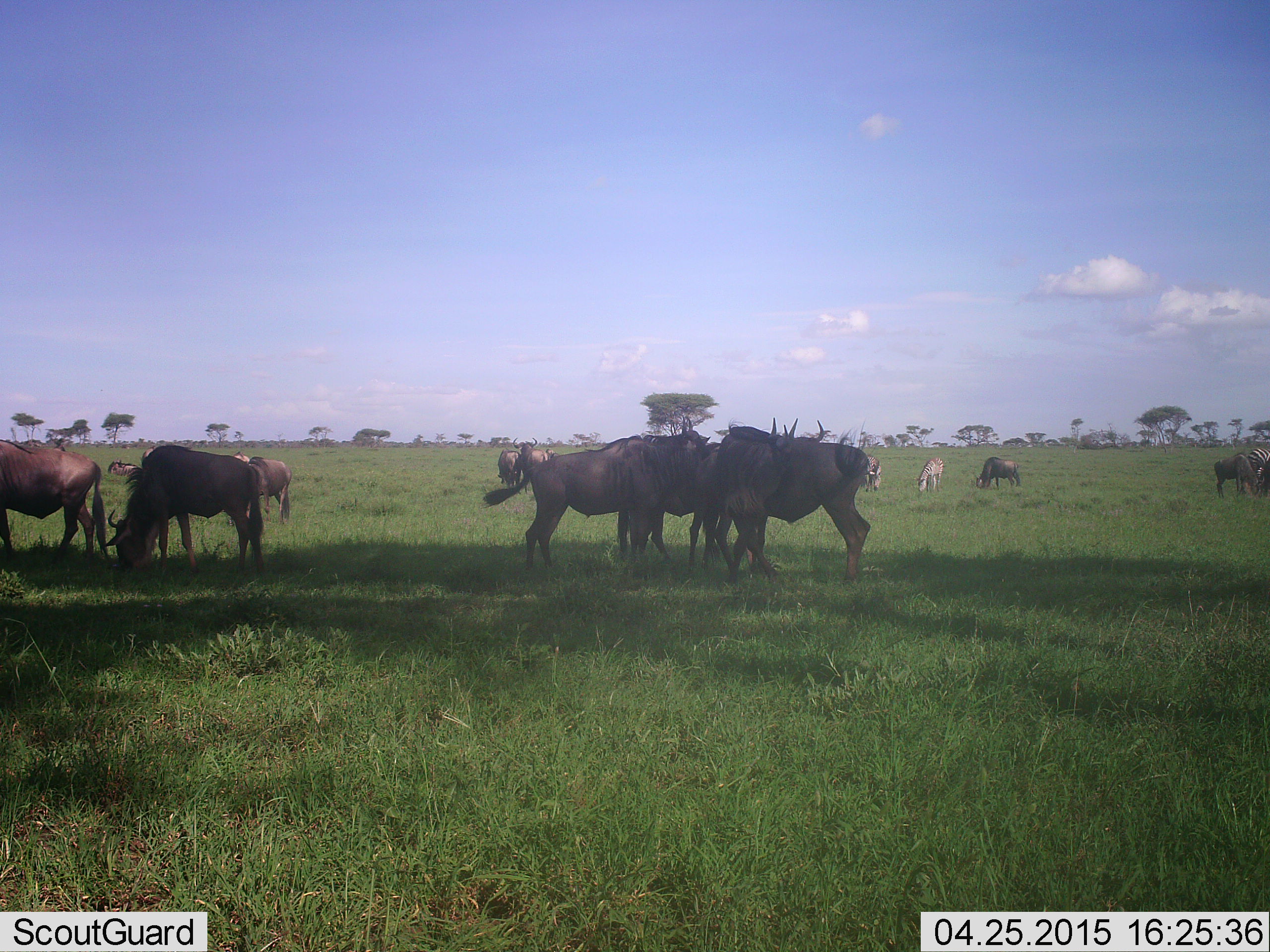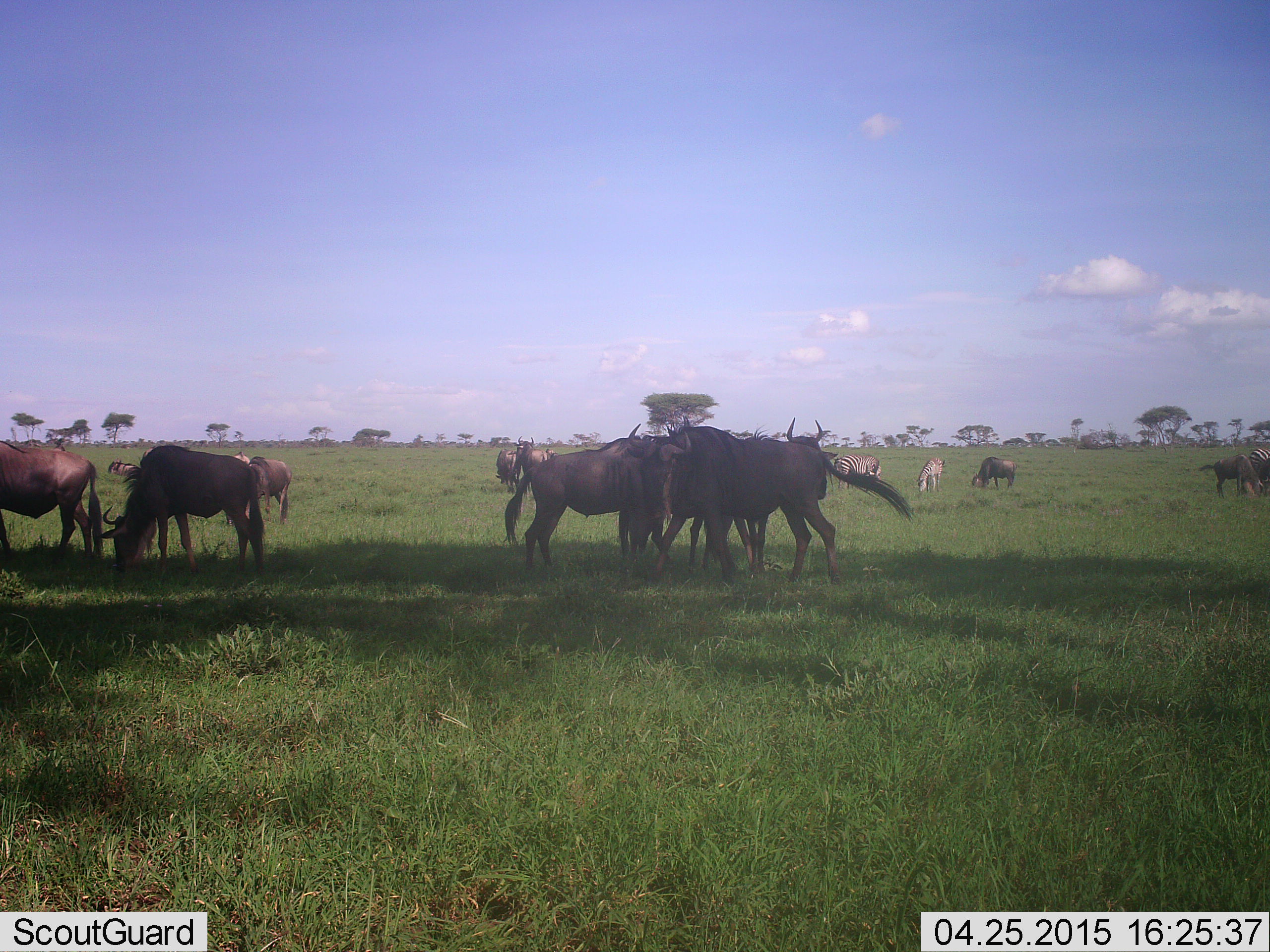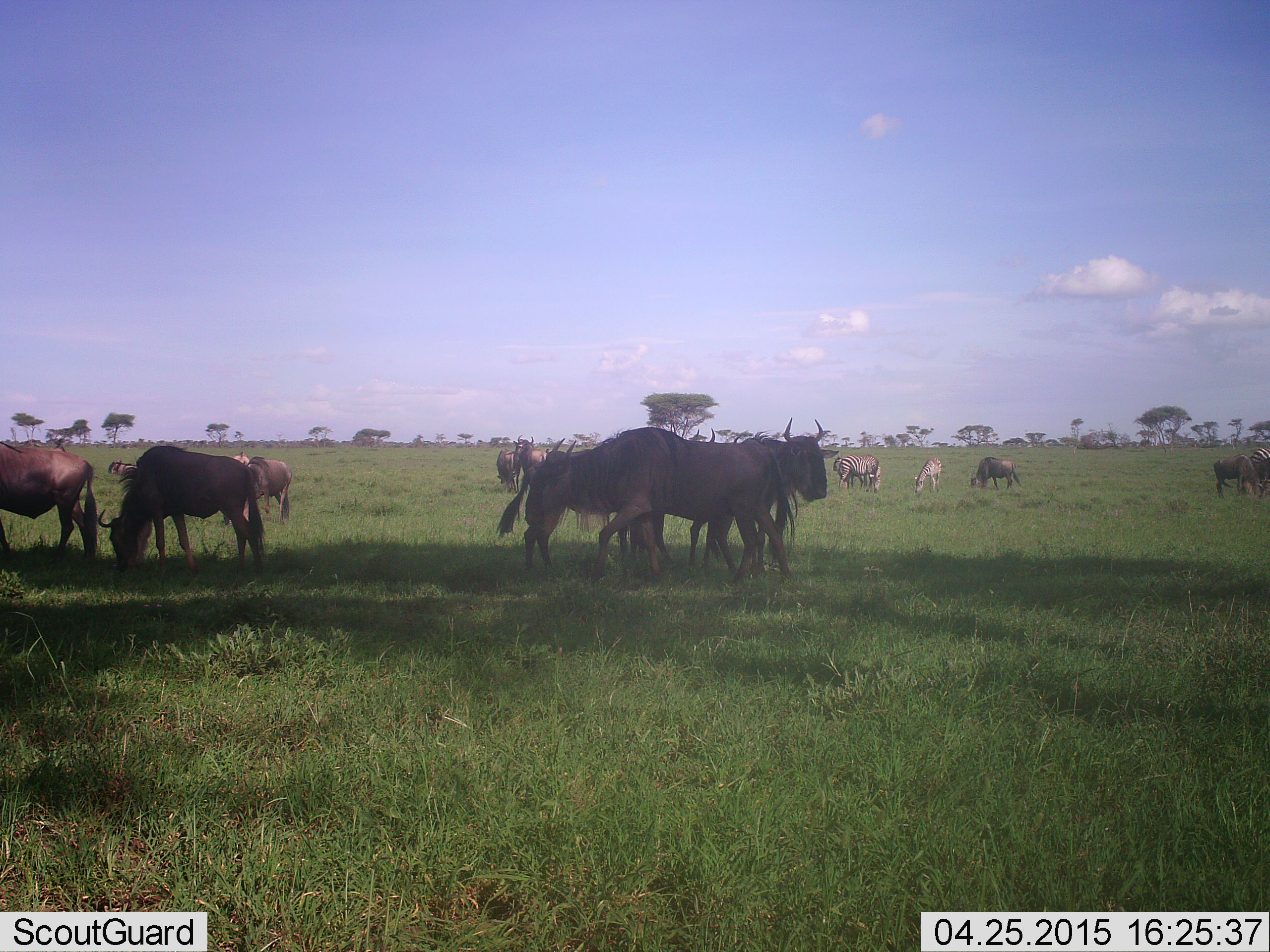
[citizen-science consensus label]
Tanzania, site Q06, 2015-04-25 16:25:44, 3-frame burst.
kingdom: Animalia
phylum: Chordata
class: Mammalia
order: Artiodactyla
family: Bovidae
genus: Connochaetes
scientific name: Connochaetes taurinus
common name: blue wildebeest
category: wildebeest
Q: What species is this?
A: Wildebeest (blue wildebeest) (Connochaetes taurinus).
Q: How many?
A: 10.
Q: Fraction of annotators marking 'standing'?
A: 69%.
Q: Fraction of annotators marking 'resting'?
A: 15%.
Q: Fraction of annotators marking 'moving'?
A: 54%.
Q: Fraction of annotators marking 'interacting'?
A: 8%.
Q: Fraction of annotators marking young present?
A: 0%.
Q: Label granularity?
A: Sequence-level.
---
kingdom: Animalia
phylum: Chordata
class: Mammalia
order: Perissodactyla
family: Equidae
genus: Equus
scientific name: Equus quagga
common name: plains zebra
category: zebra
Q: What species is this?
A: Zebra (plains zebra) (Equus quagga).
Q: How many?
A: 3.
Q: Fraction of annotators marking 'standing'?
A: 50%.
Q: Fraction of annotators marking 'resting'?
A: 10%.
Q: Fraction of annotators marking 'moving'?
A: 10%.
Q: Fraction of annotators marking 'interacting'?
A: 0%.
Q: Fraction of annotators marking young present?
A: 0%.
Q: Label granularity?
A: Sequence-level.